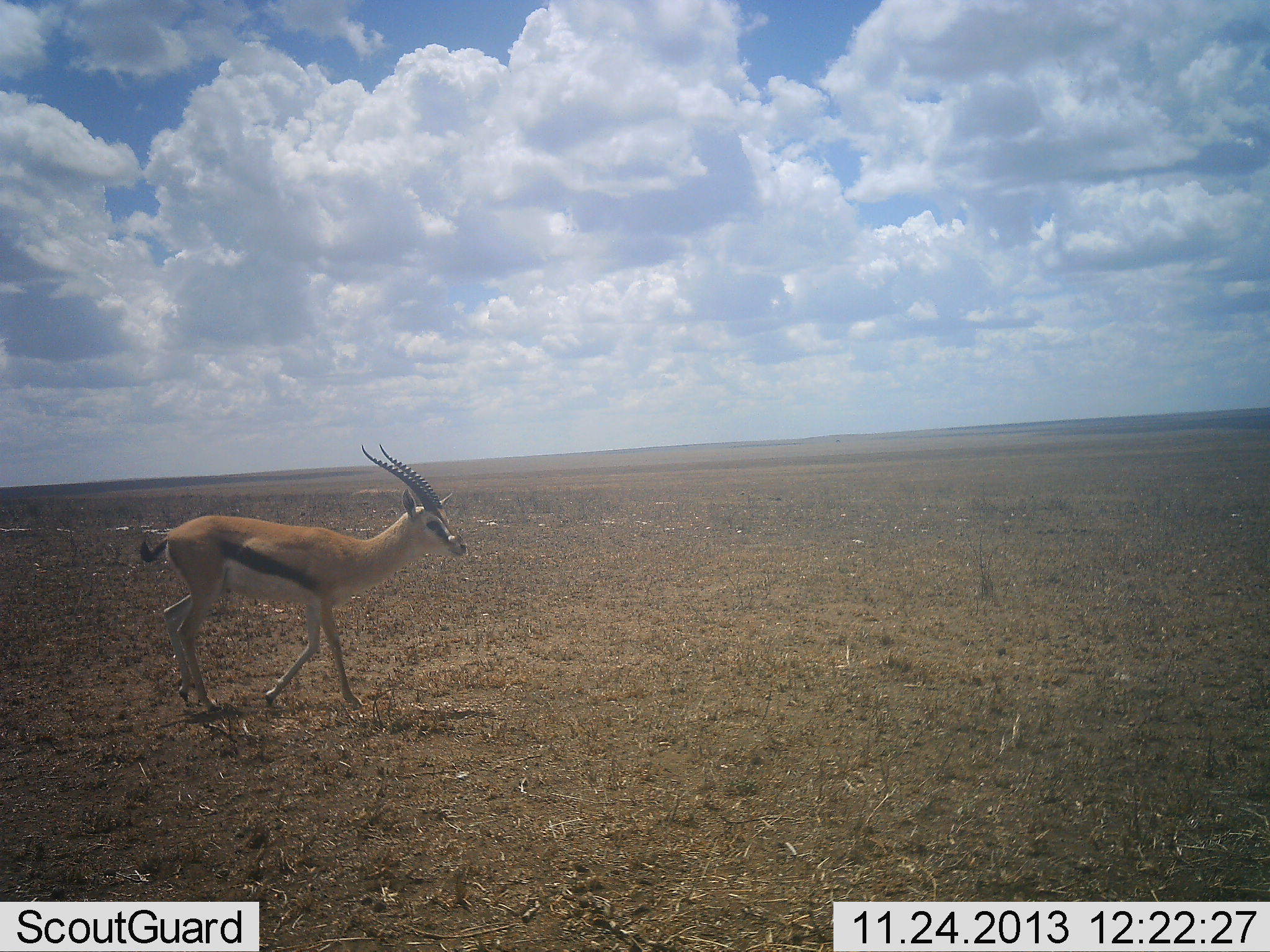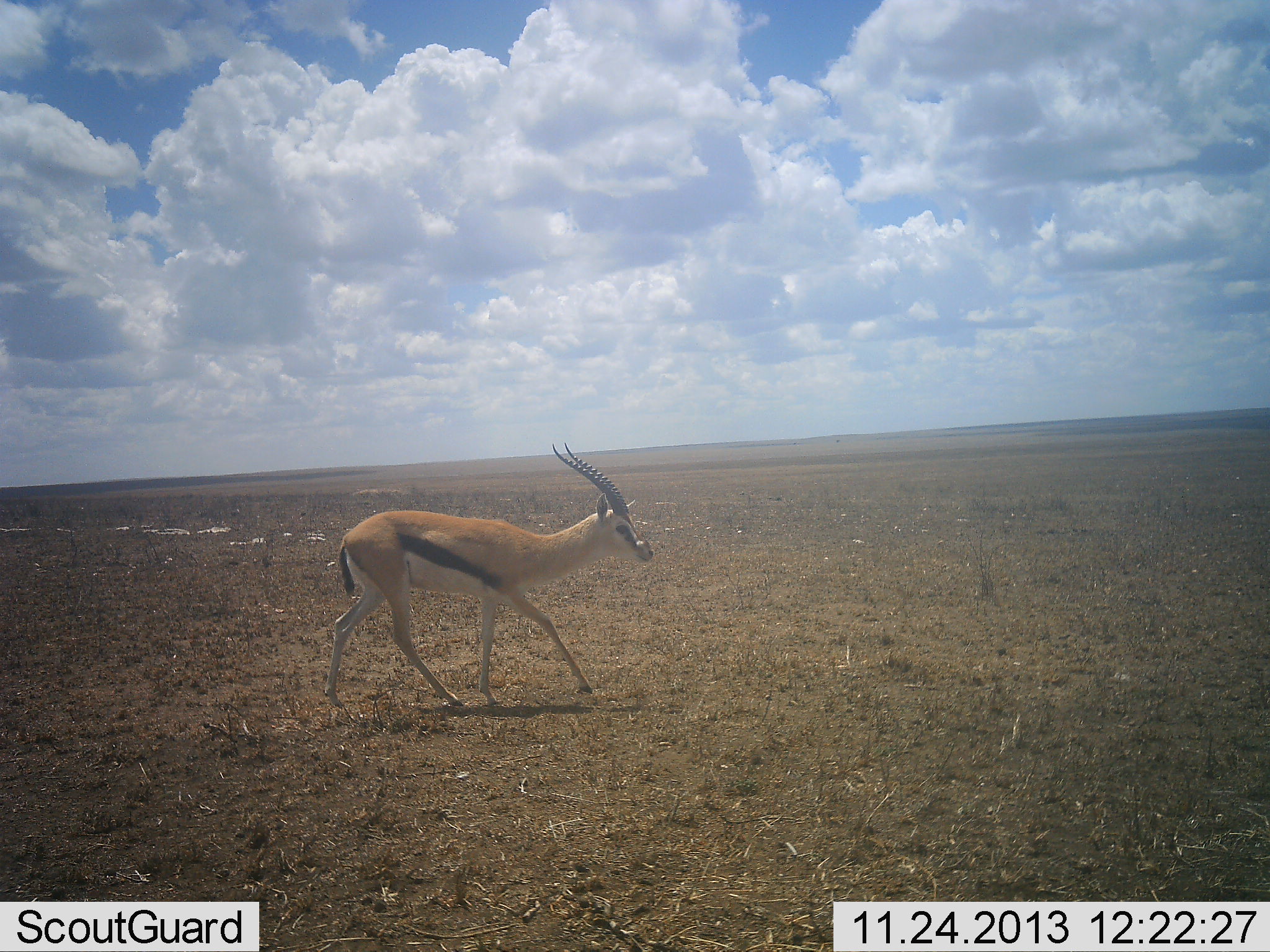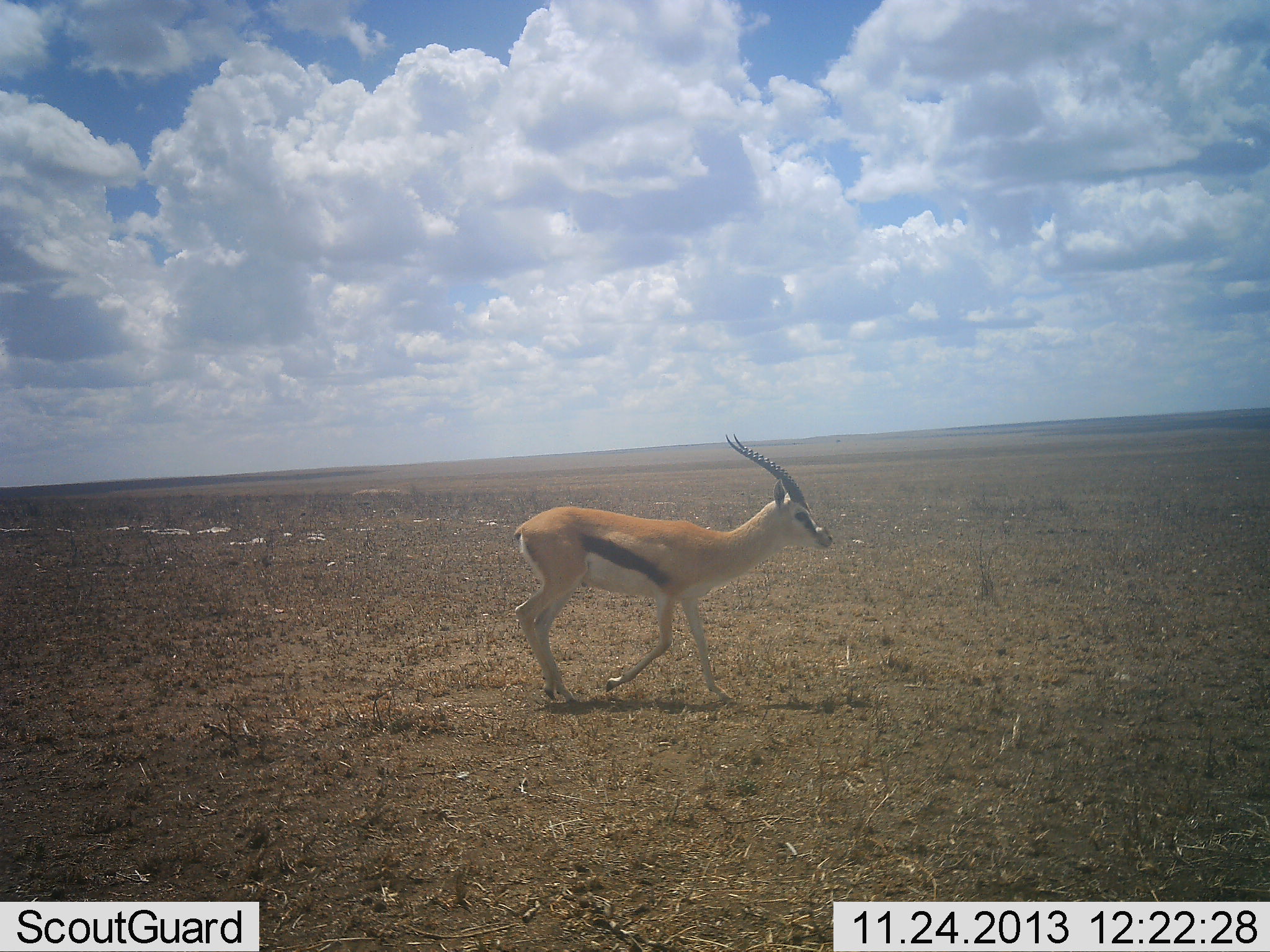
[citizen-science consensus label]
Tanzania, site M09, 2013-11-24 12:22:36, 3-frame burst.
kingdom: Animalia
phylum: Chordata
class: Mammalia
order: Artiodactyla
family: Bovidae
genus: Eudorcas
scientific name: Eudorcas thomsonii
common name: thomson's gazelle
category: gazellethomsons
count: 1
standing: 0%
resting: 0%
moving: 100%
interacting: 0%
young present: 0%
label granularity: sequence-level